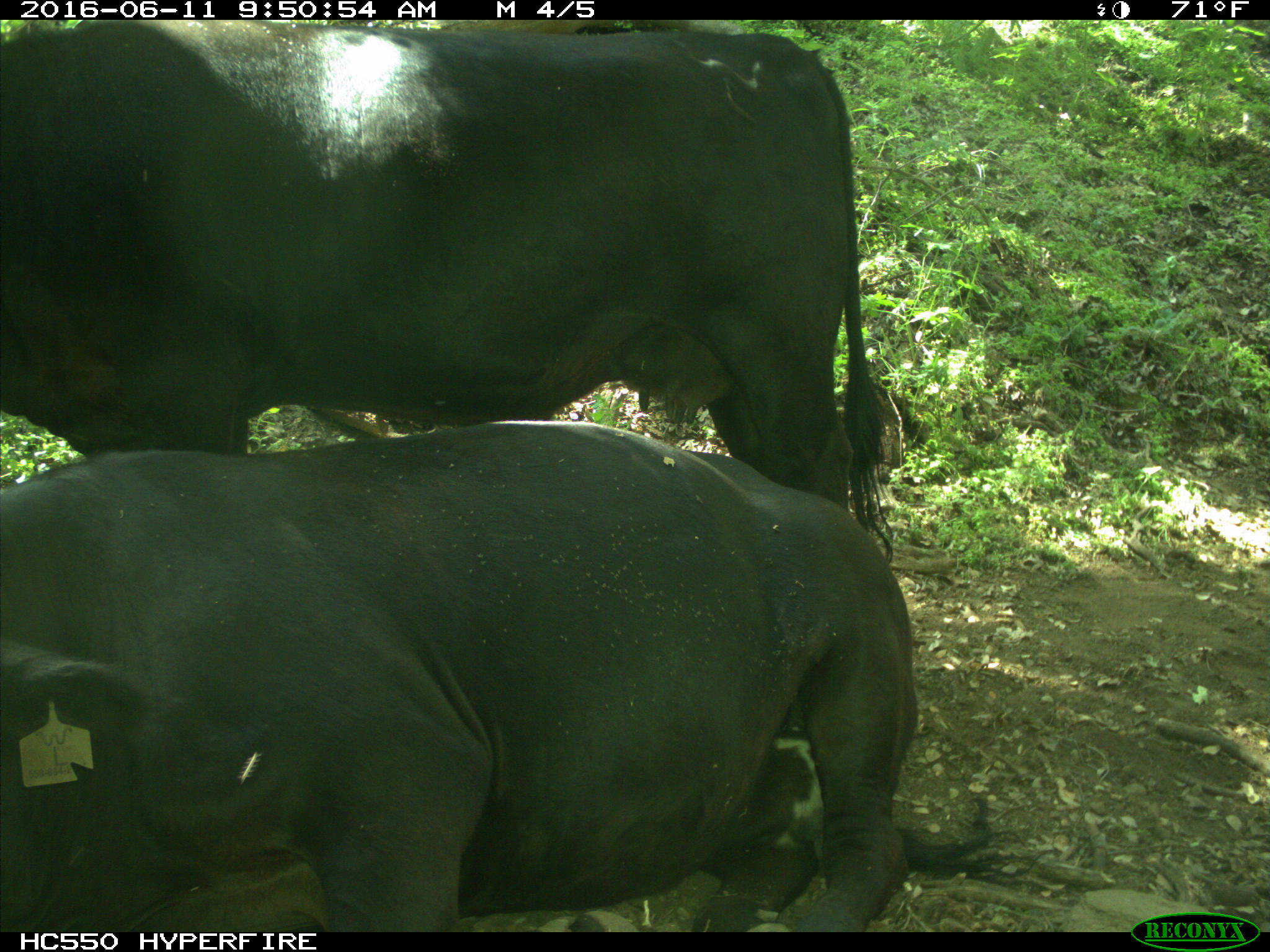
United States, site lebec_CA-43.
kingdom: Animalia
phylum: Chordata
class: Mammalia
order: Artiodactyla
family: Bovidae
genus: Bos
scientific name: Bos taurus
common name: domestic cow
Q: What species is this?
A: Bos taurus (domestic cow).